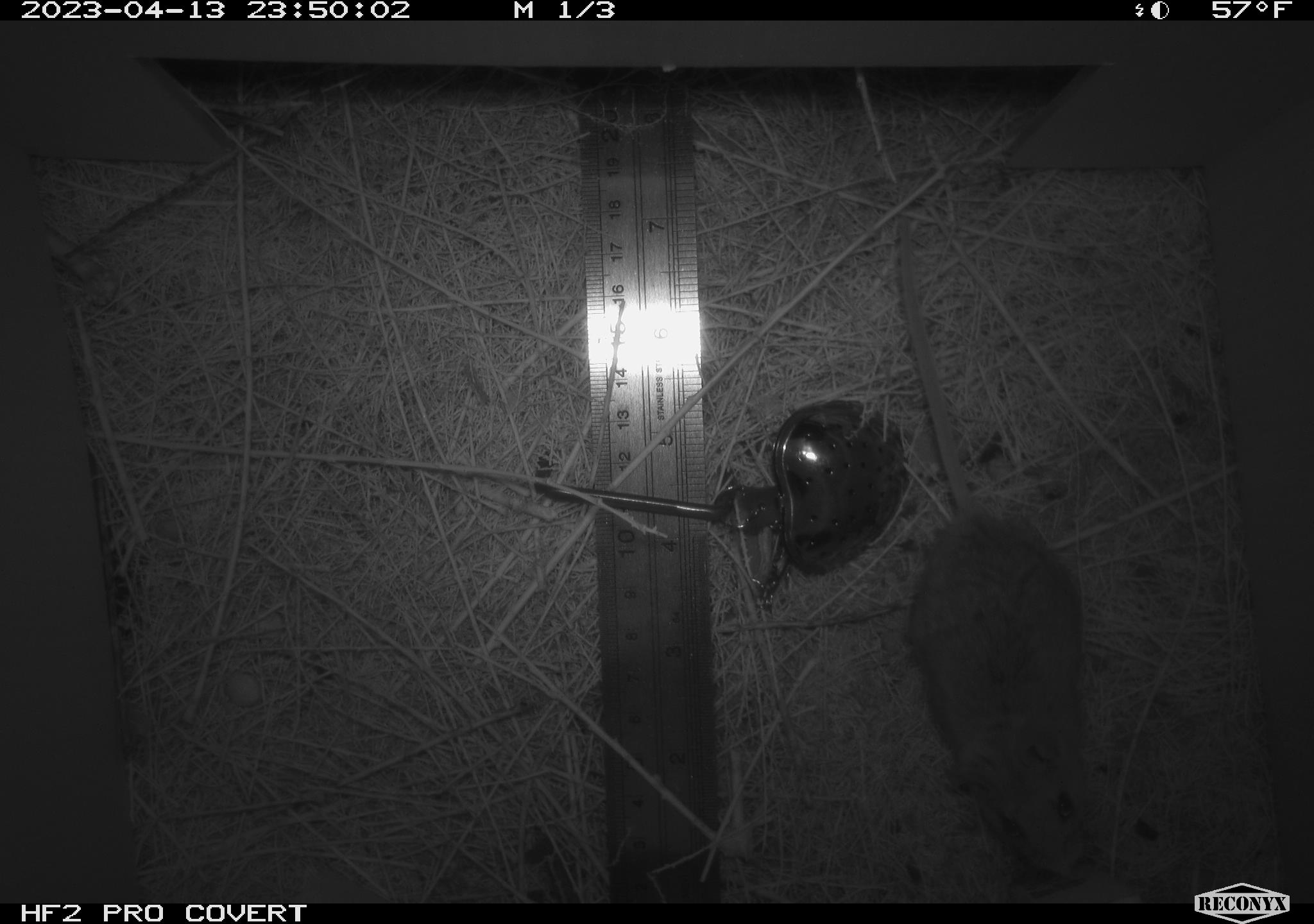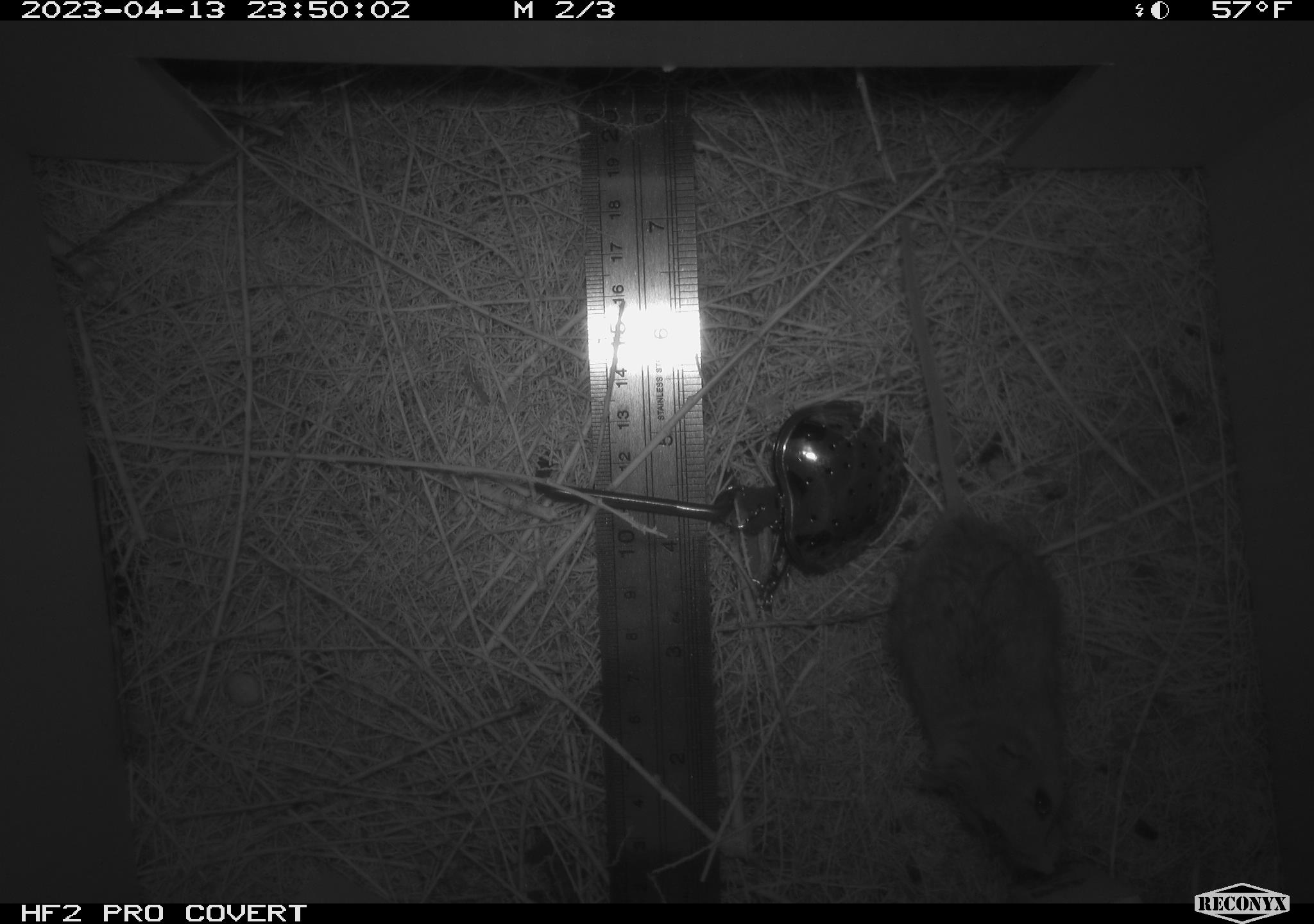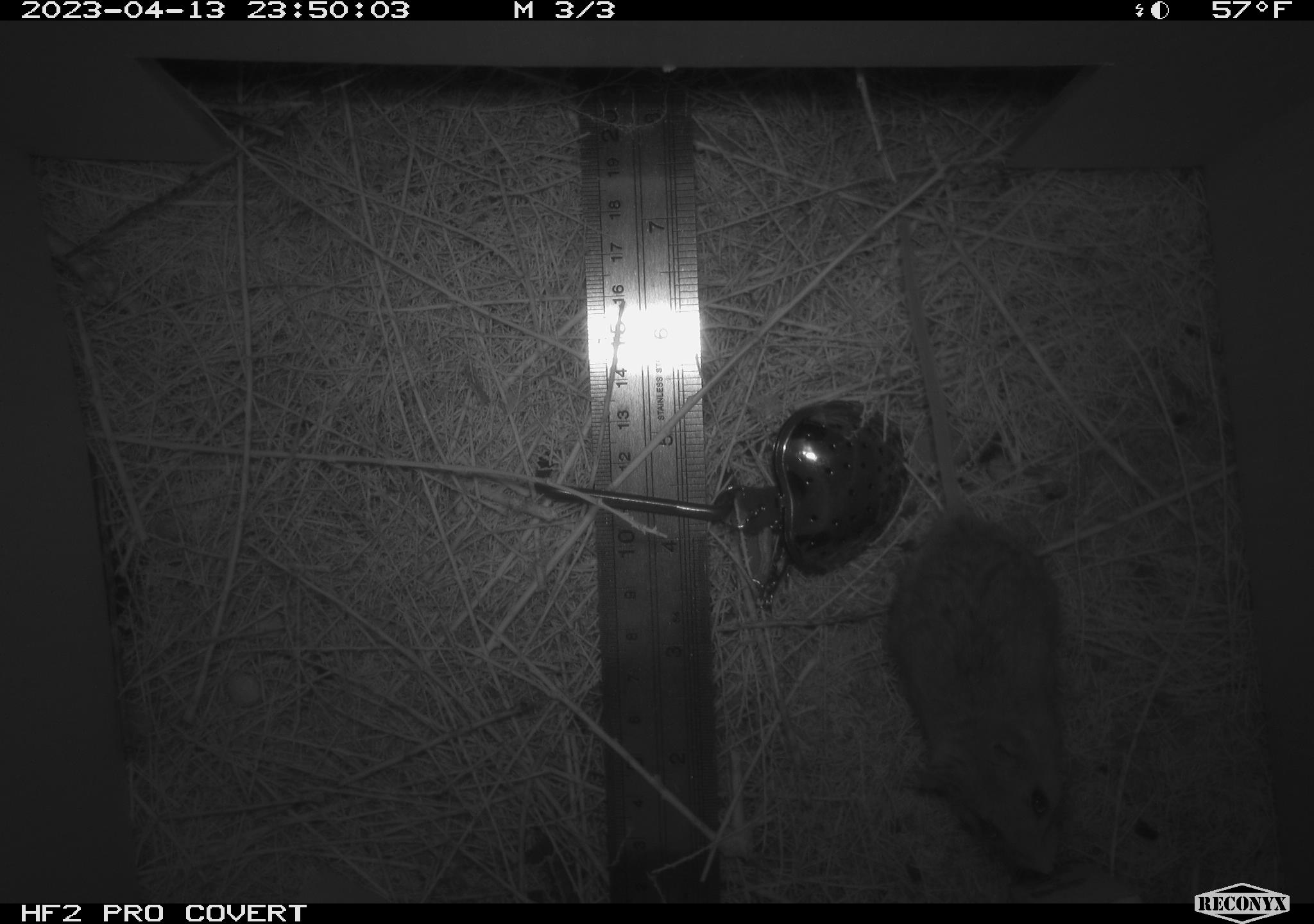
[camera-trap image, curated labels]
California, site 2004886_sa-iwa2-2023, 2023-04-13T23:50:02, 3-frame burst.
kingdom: Animalia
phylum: Chordata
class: Mammalia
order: Rodentia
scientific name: Rodentia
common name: mouse species